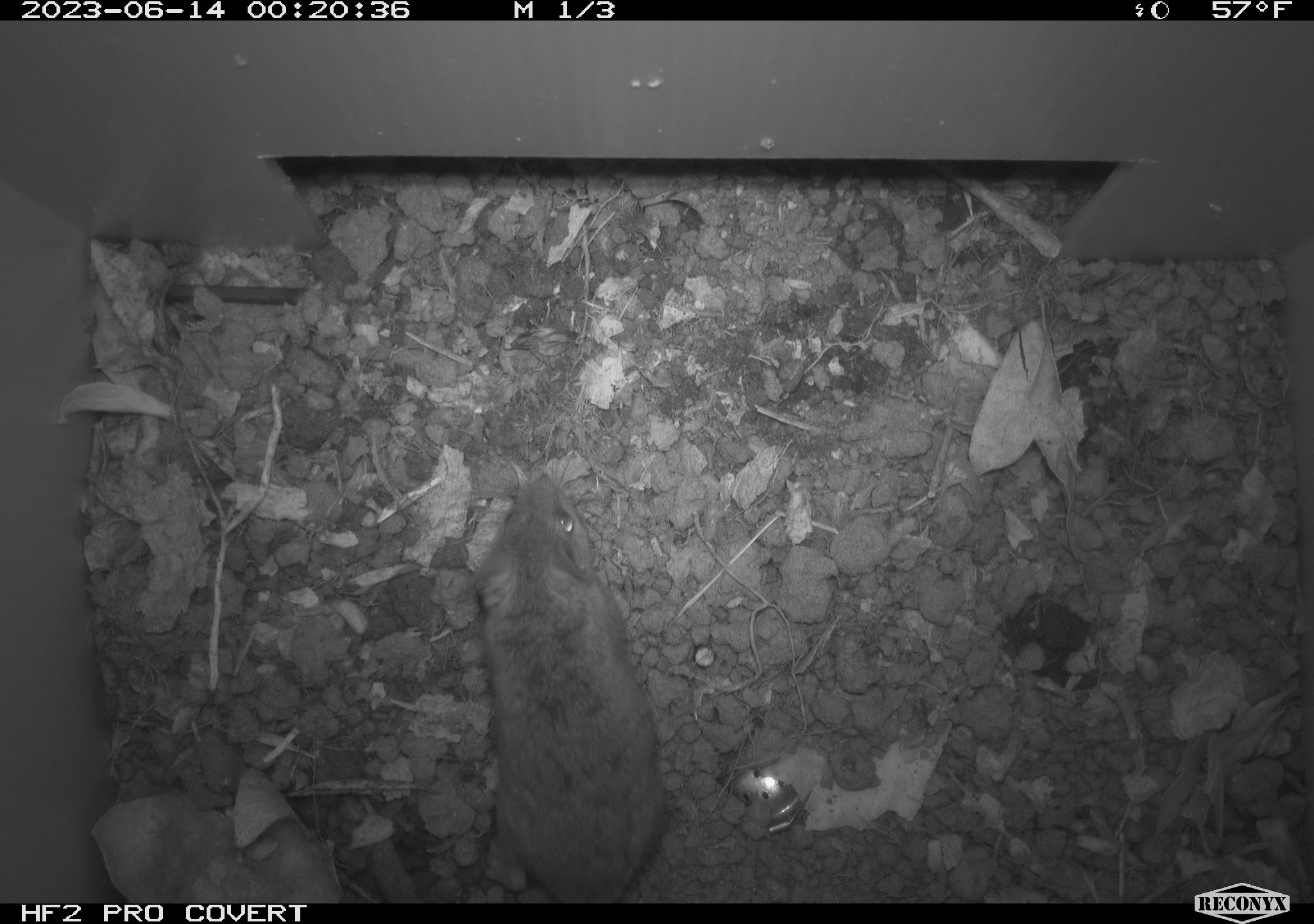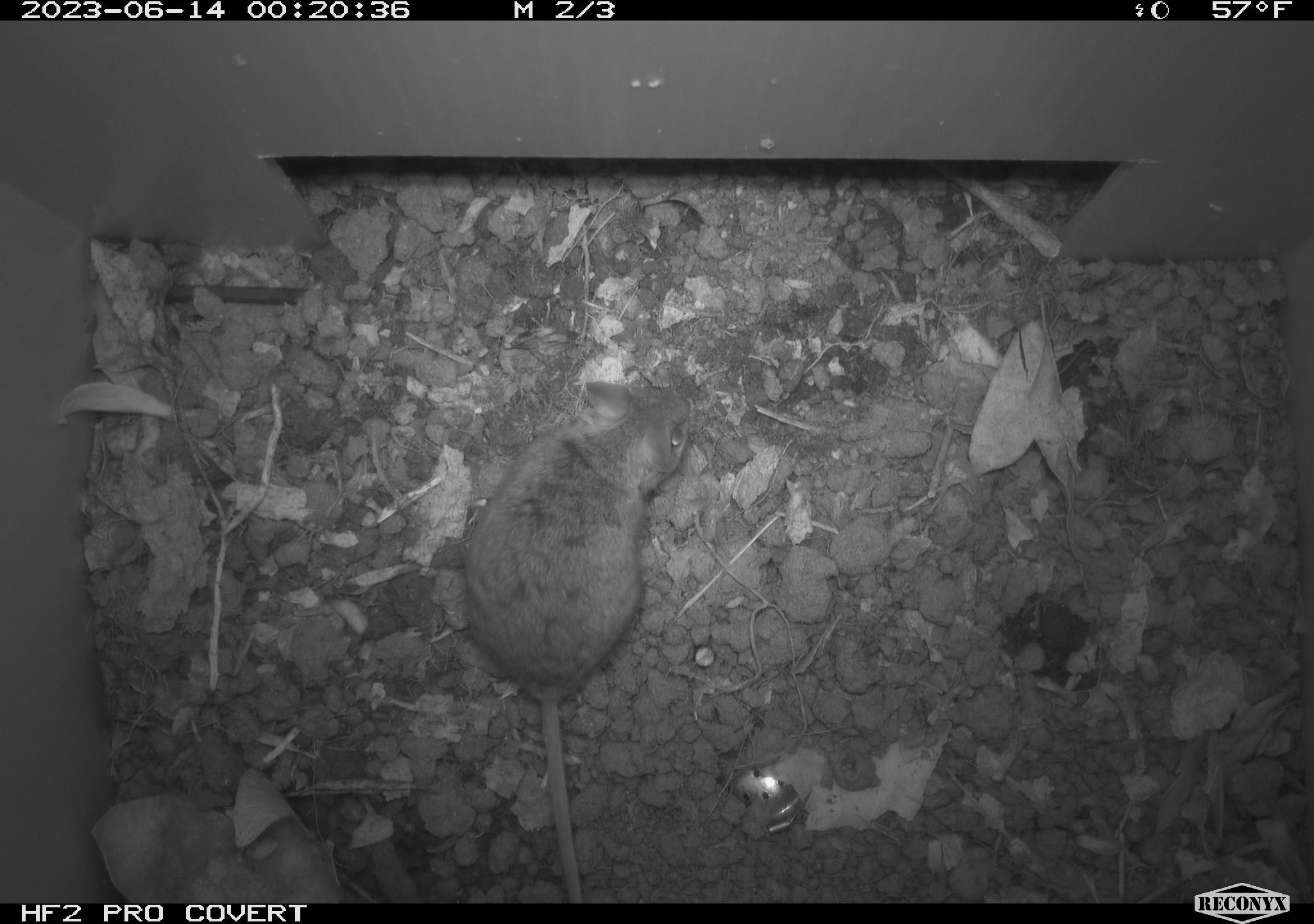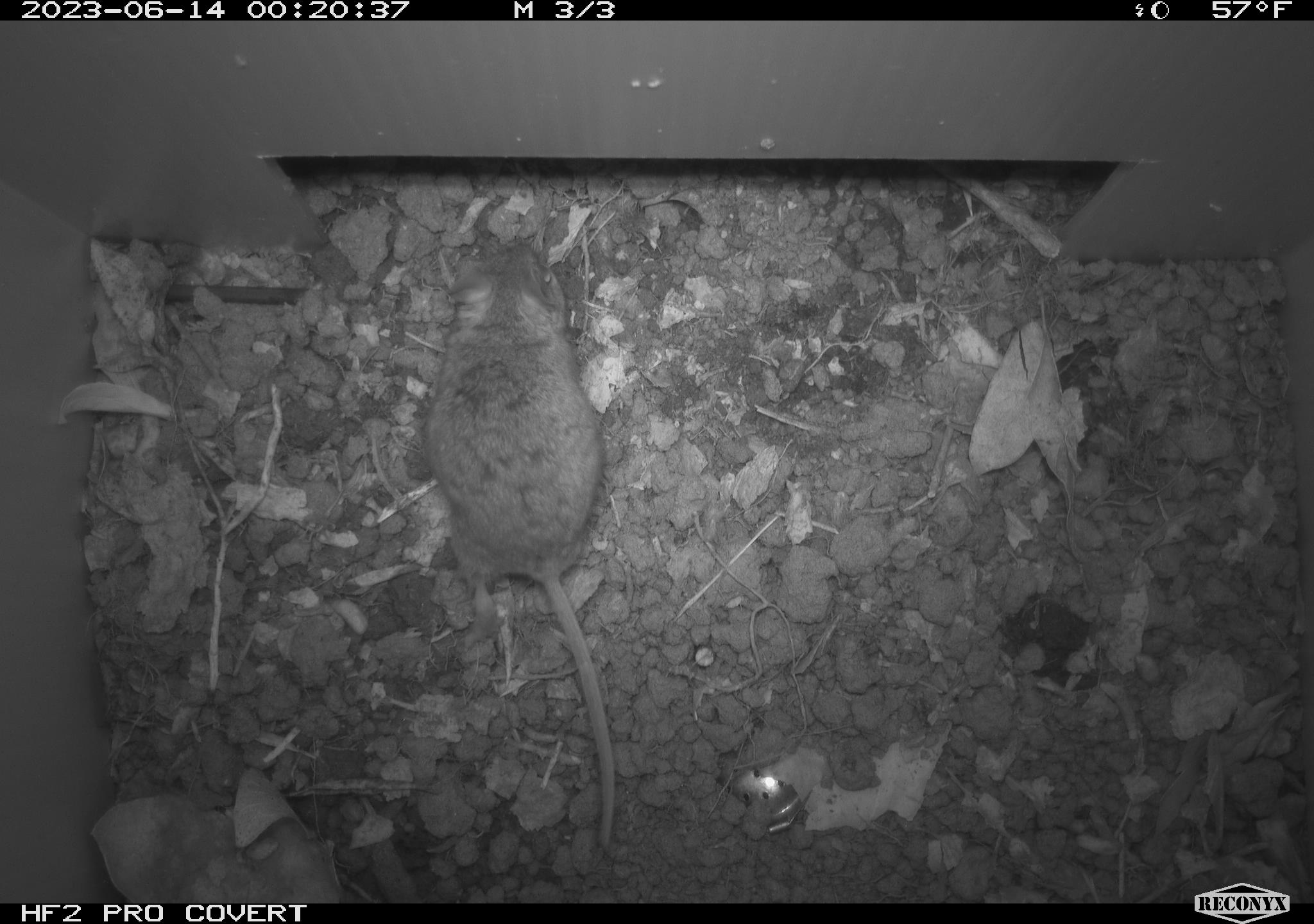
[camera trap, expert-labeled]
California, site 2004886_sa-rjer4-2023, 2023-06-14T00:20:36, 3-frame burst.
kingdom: Animalia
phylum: Chordata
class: Mammalia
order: Rodentia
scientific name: Rodentia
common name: mouse species